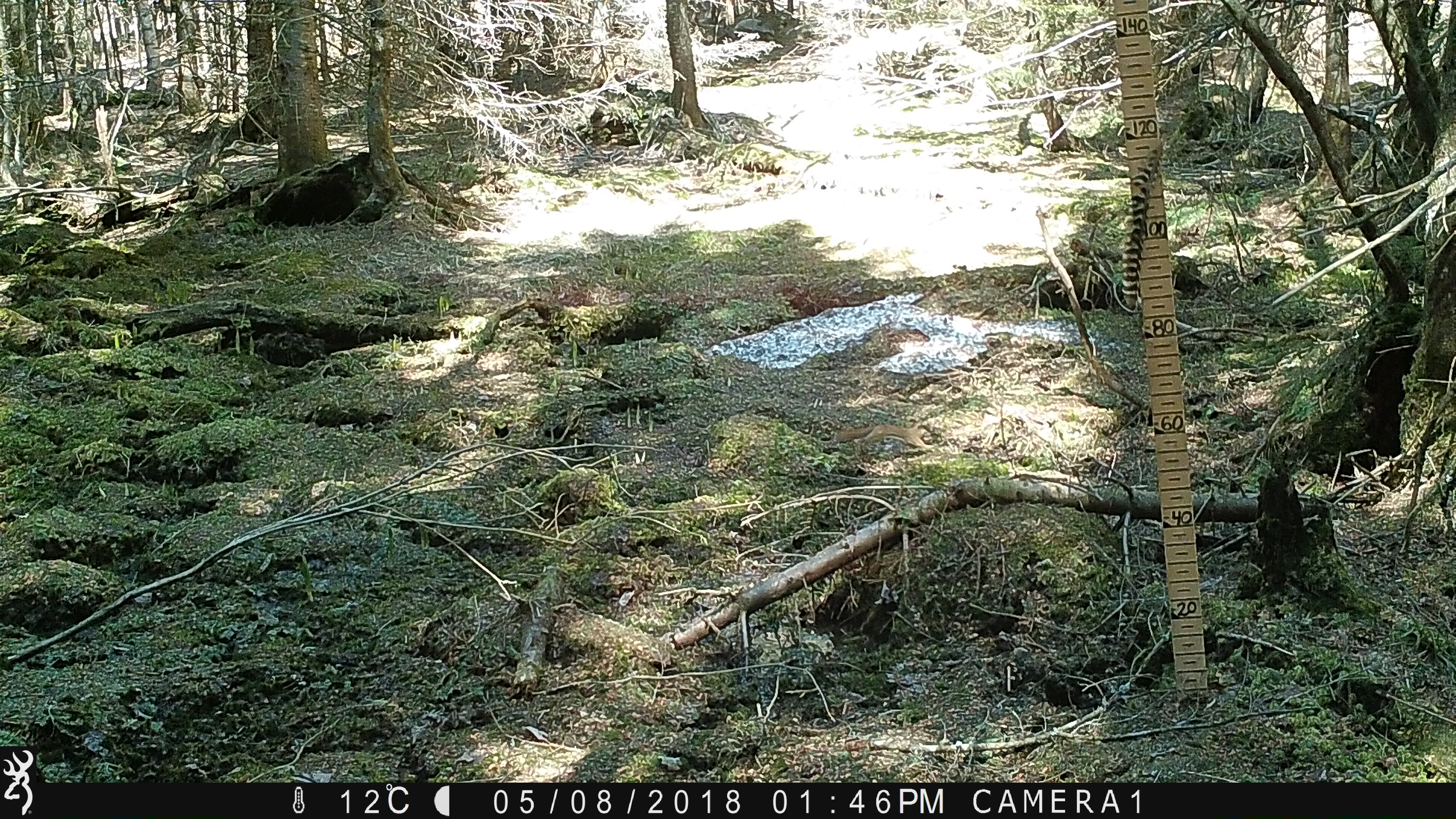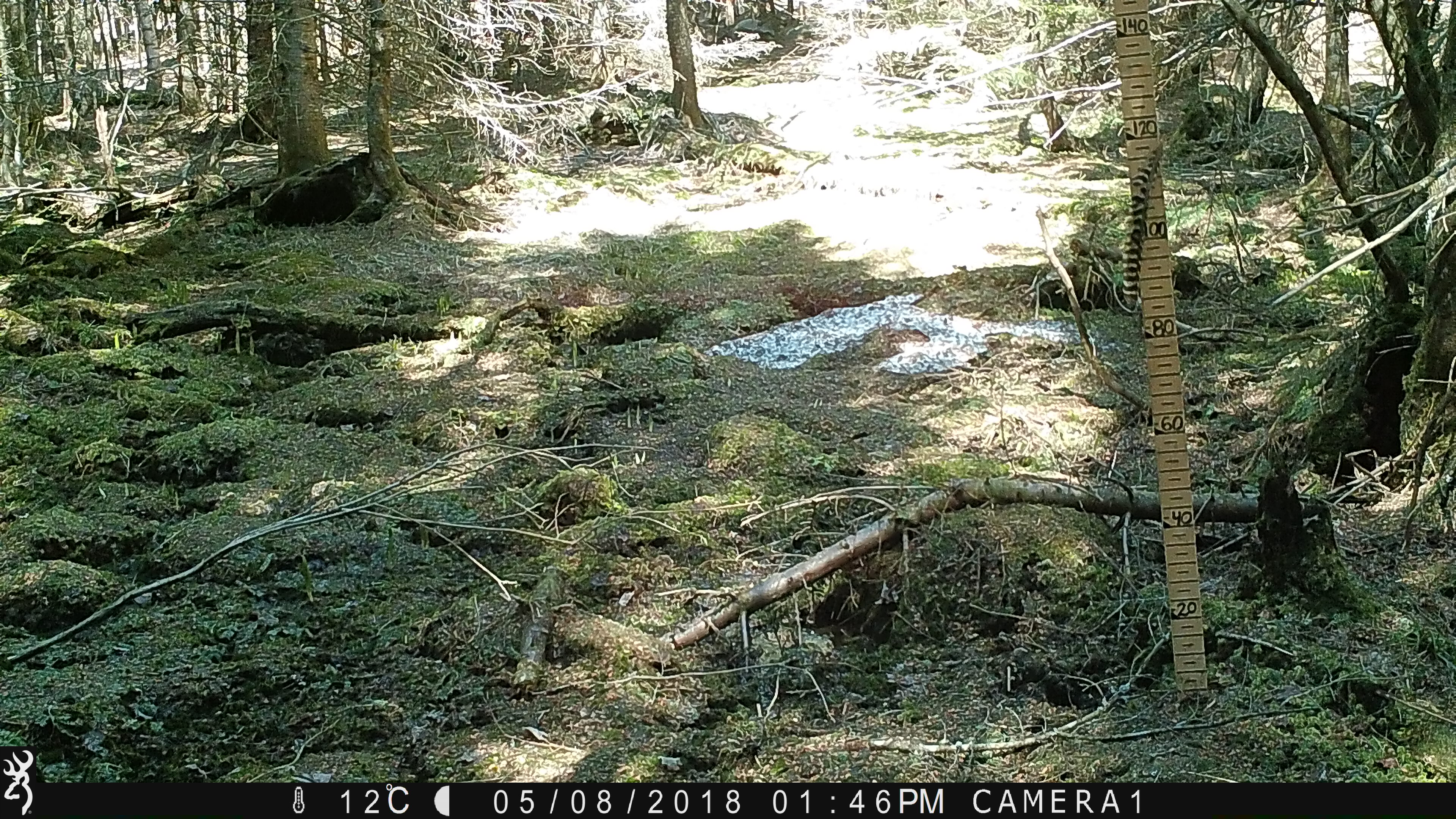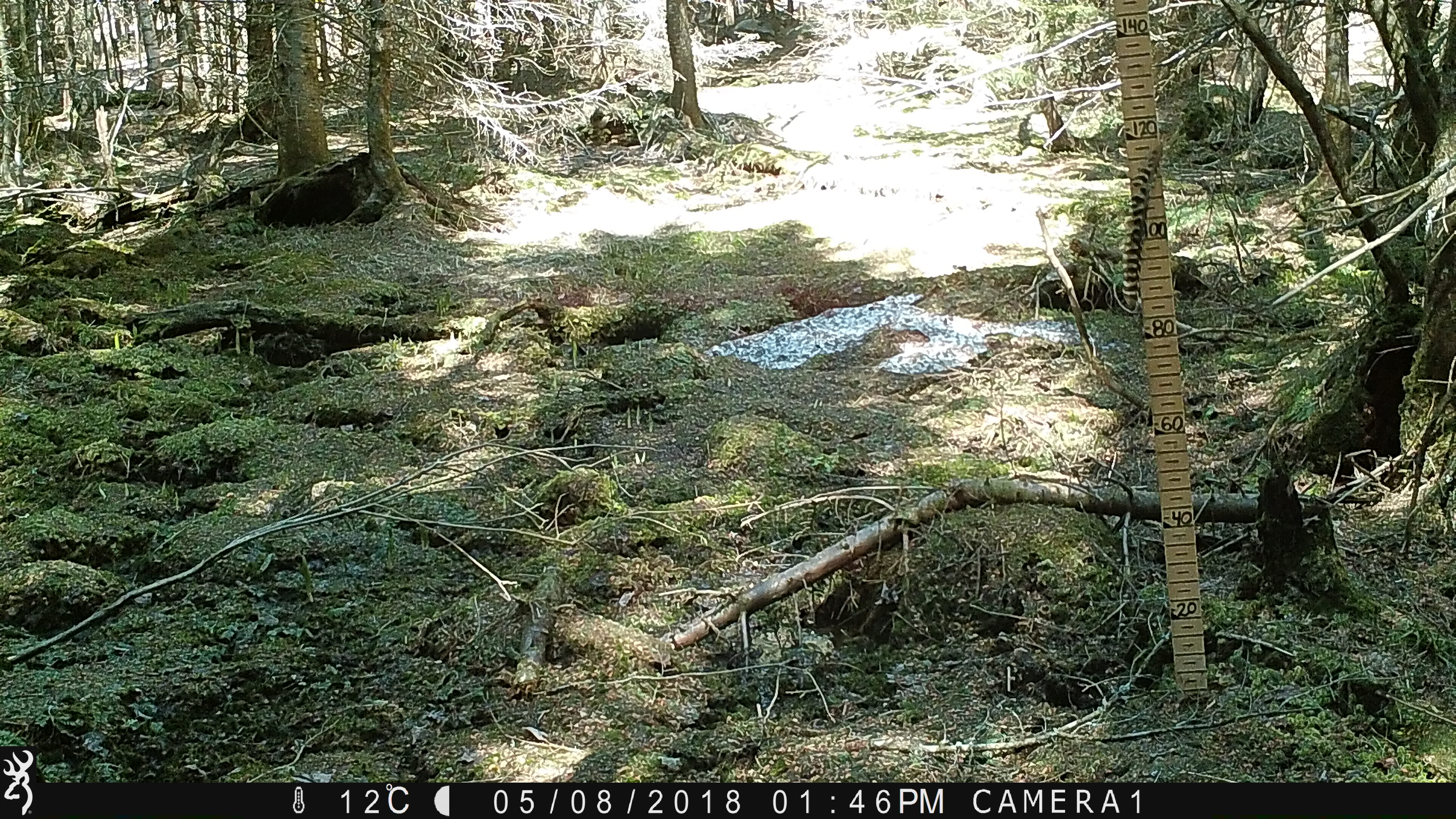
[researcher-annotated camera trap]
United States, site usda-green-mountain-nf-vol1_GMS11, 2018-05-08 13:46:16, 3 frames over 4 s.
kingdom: Animalia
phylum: Chordata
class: Mammalia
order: Rodentia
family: Sciuridae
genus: Tamiasciurus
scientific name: Tamiasciurus hudsonicus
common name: red squirrel